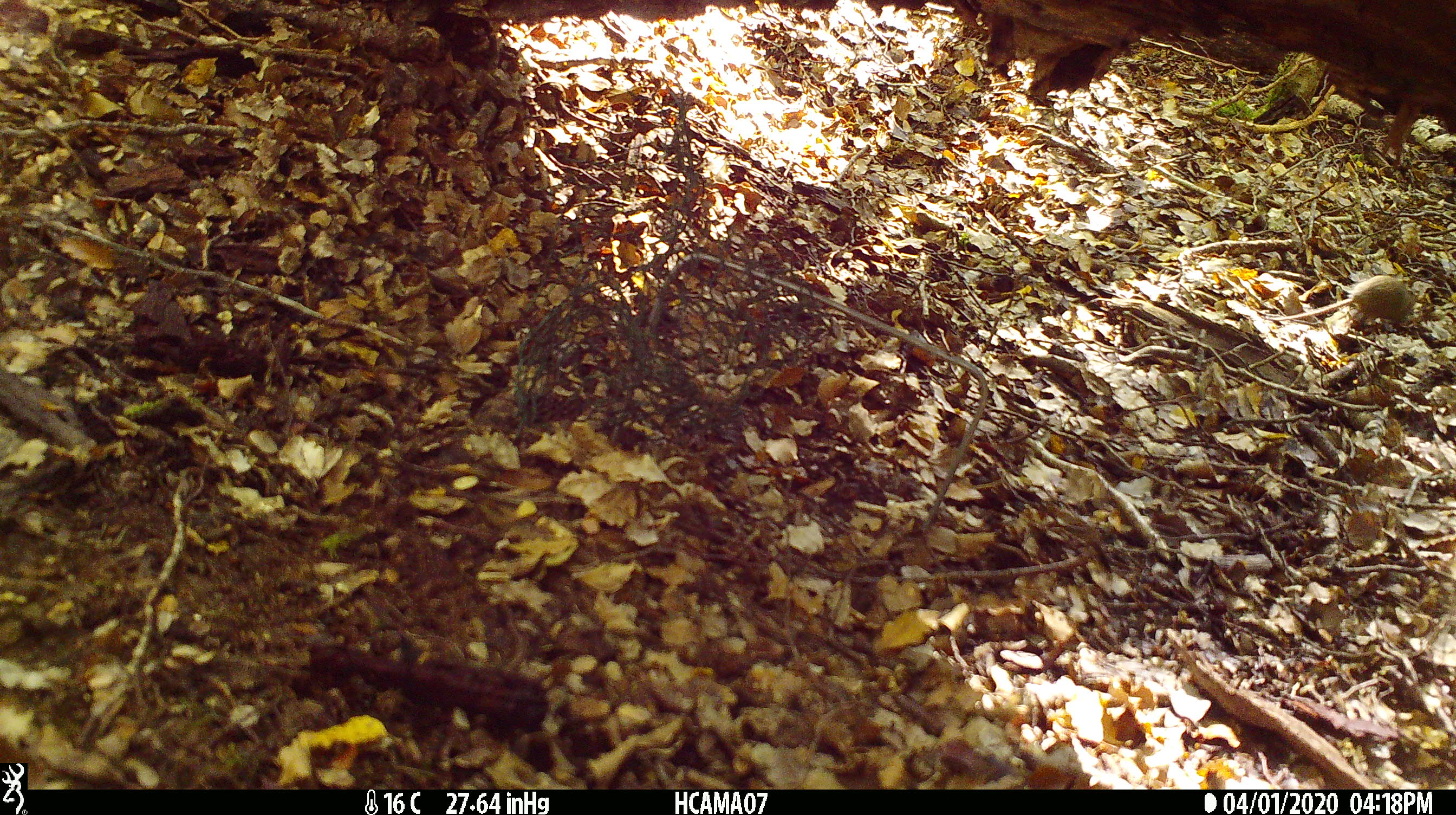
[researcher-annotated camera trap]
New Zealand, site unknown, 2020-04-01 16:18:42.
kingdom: Animalia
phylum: Chordata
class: Mammalia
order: Rodentia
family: Muridae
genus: Mus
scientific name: Mus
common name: mouse